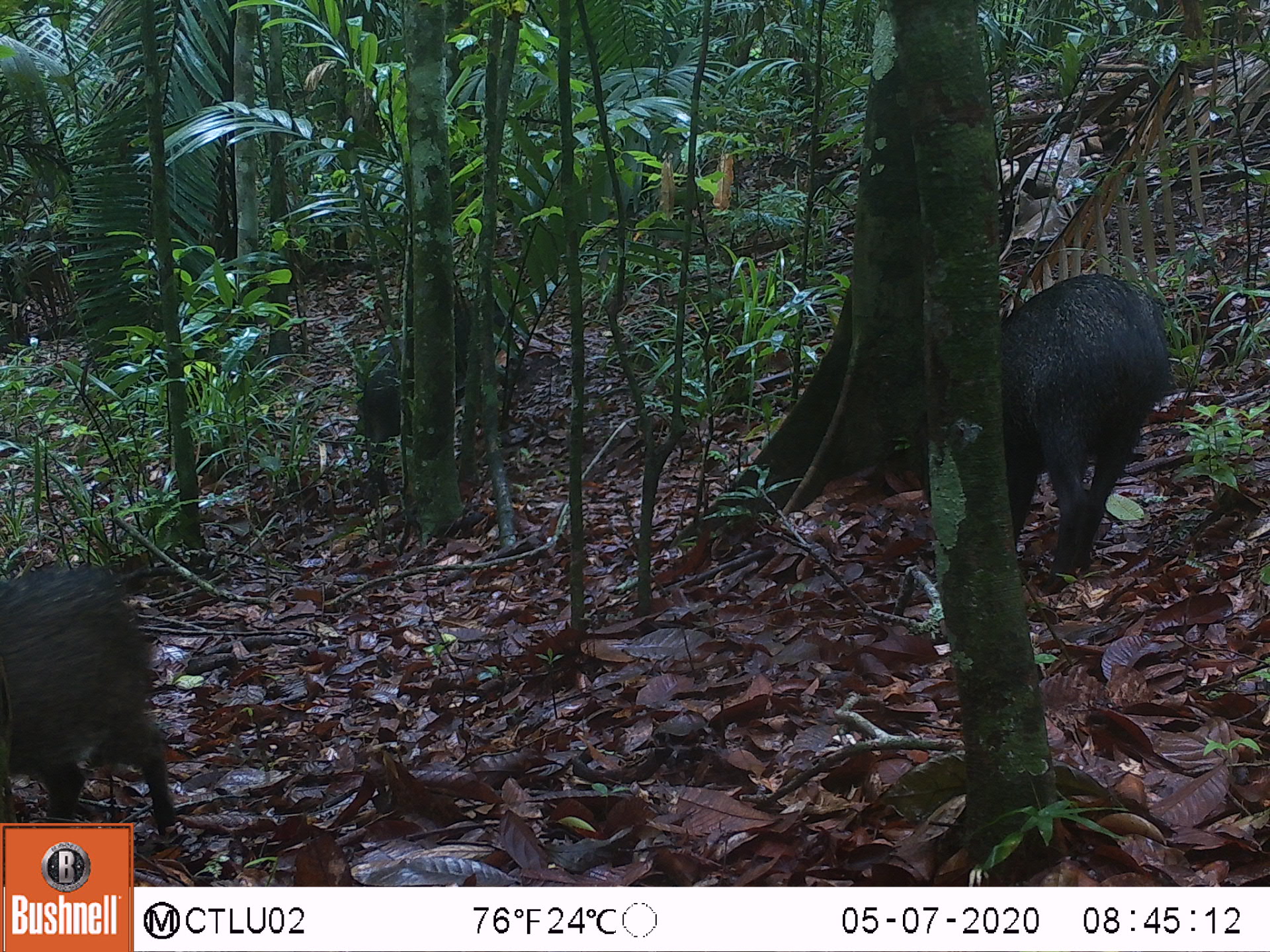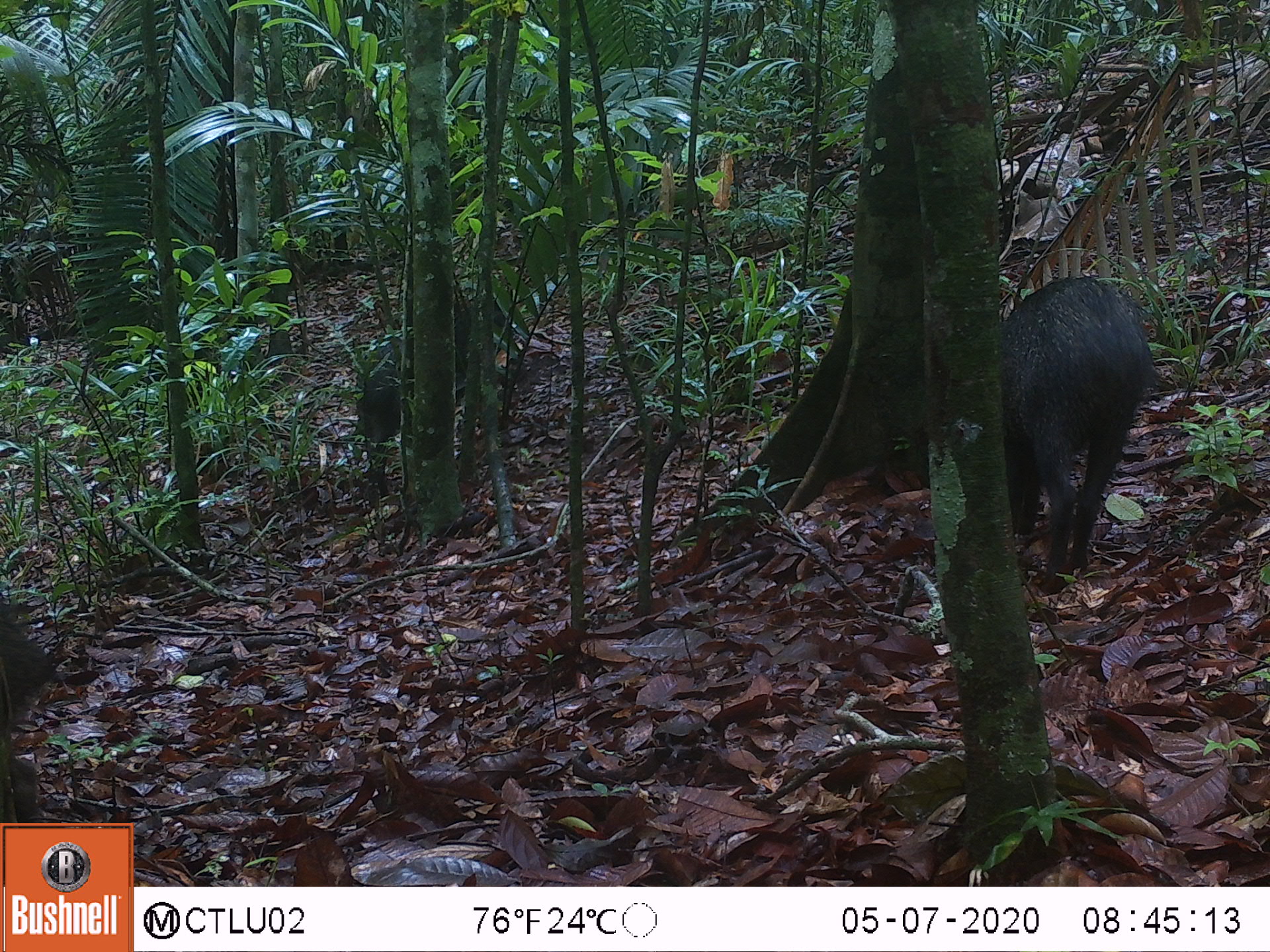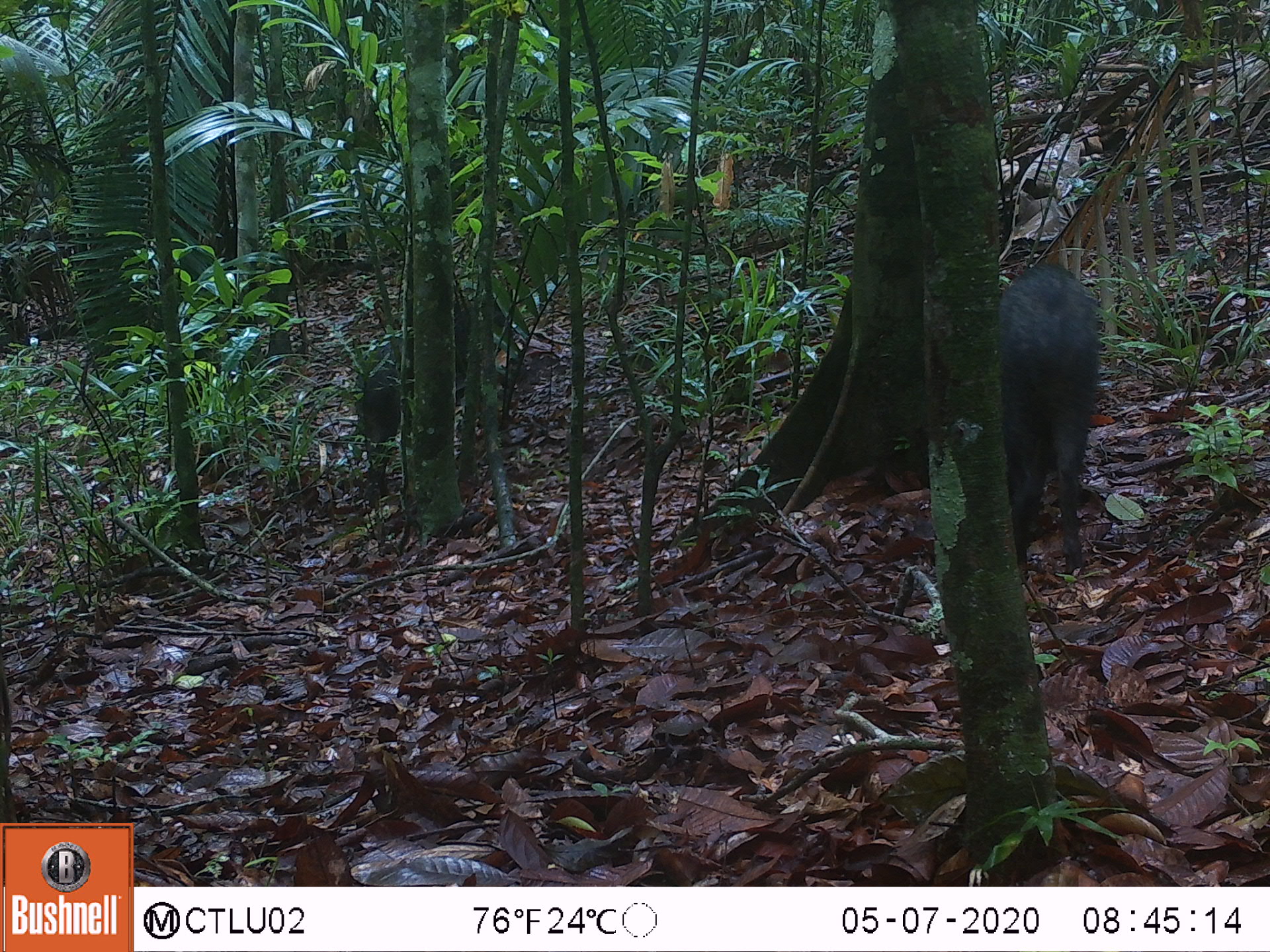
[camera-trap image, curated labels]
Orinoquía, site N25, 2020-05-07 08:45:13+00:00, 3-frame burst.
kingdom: Animalia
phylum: Chordata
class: Mammalia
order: Artiodactyla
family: Tayassuidae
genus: Pecari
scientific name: Pecari tajacu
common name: collared peccary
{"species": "collared peccary (Pecari tajacu)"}